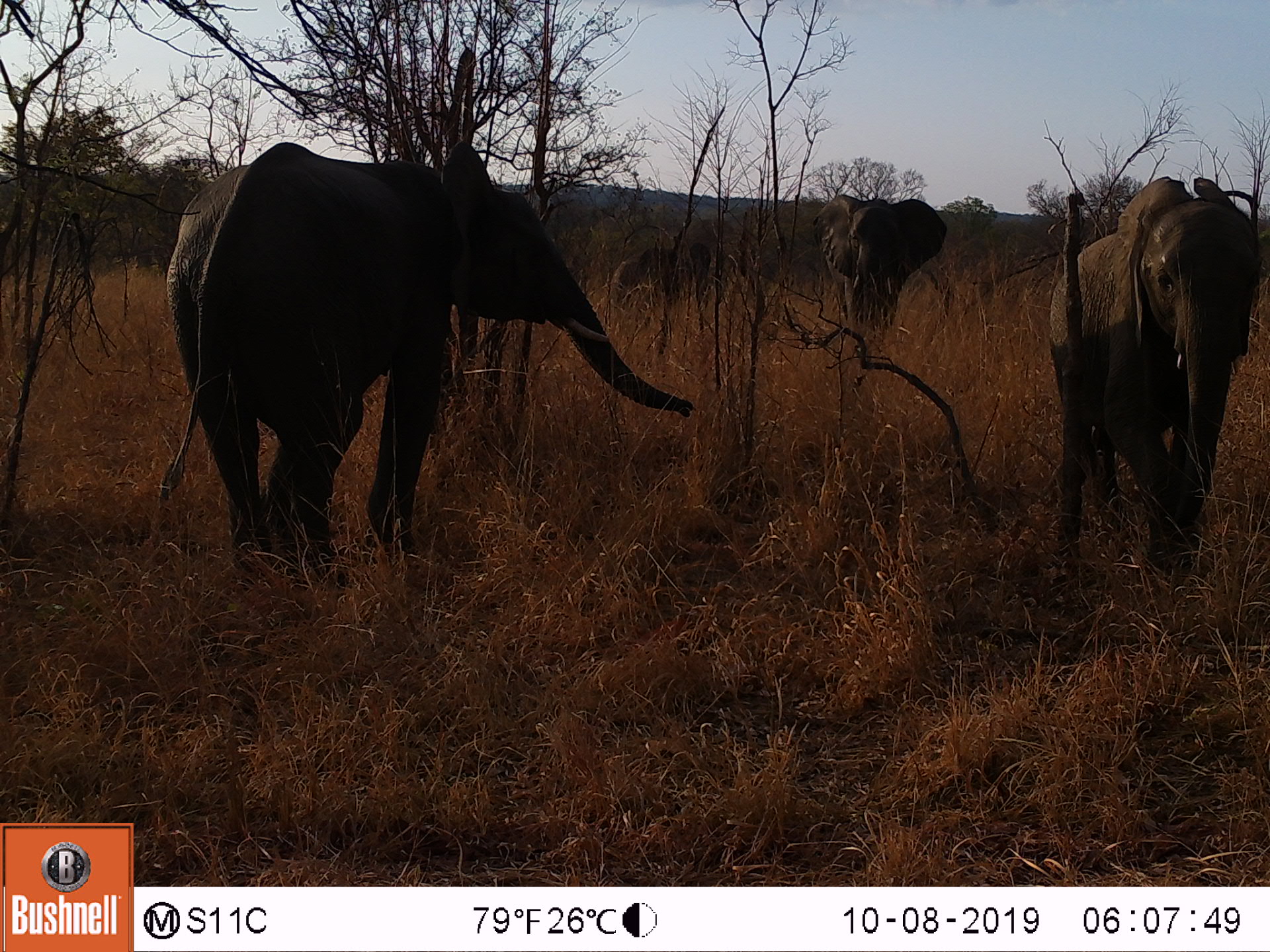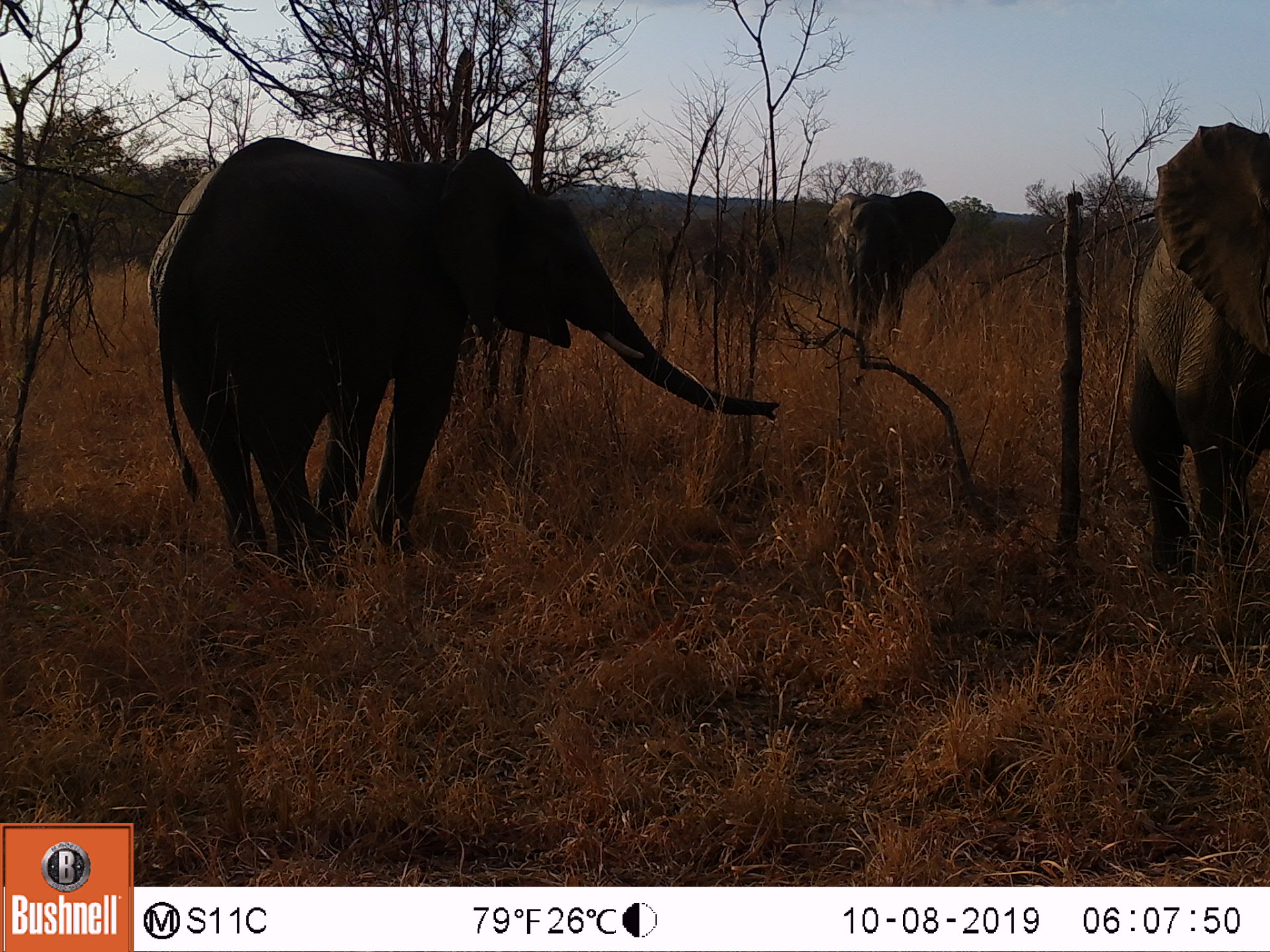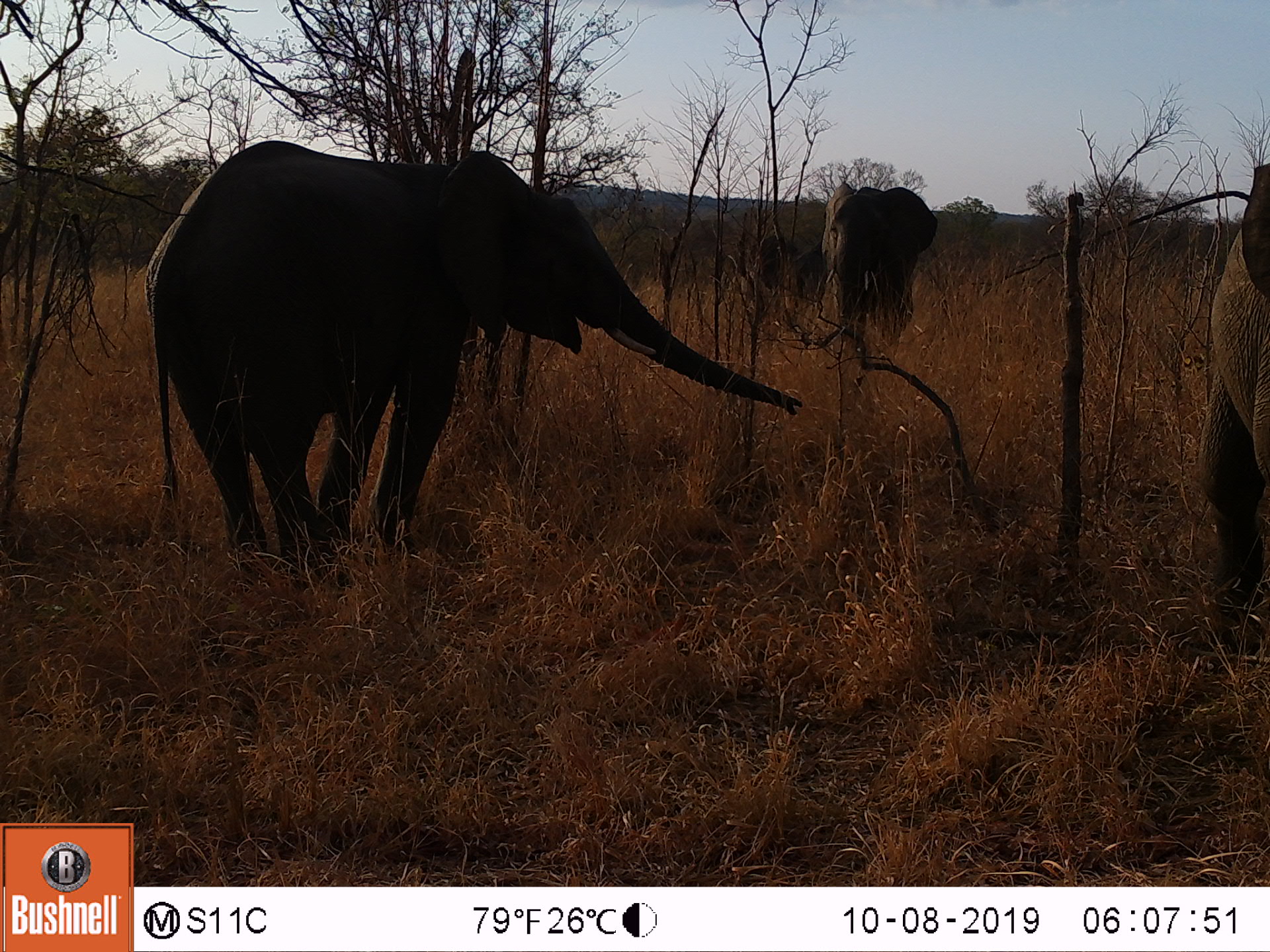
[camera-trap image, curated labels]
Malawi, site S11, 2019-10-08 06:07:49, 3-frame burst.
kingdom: Animalia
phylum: Chordata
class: Mammalia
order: Proboscidea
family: Elephantidae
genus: Loxodonta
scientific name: Loxodonta africana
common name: african savanna elephant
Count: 4.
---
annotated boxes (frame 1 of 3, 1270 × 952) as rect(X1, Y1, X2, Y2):
african savanna elephant: rect(142, 139, 695, 580); rect(1047, 175, 1261, 587); rect(810, 194, 950, 329); rect(606, 240, 718, 295)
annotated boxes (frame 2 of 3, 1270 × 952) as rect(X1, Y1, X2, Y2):
african savanna elephant: rect(139, 135, 777, 570); rect(1123, 119, 1268, 585); rect(823, 190, 953, 350); rect(681, 237, 781, 321)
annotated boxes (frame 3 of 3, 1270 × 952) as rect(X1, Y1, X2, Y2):
african savanna elephant: rect(140, 139, 803, 580); rect(1197, 163, 1268, 680); rect(816, 177, 939, 342)